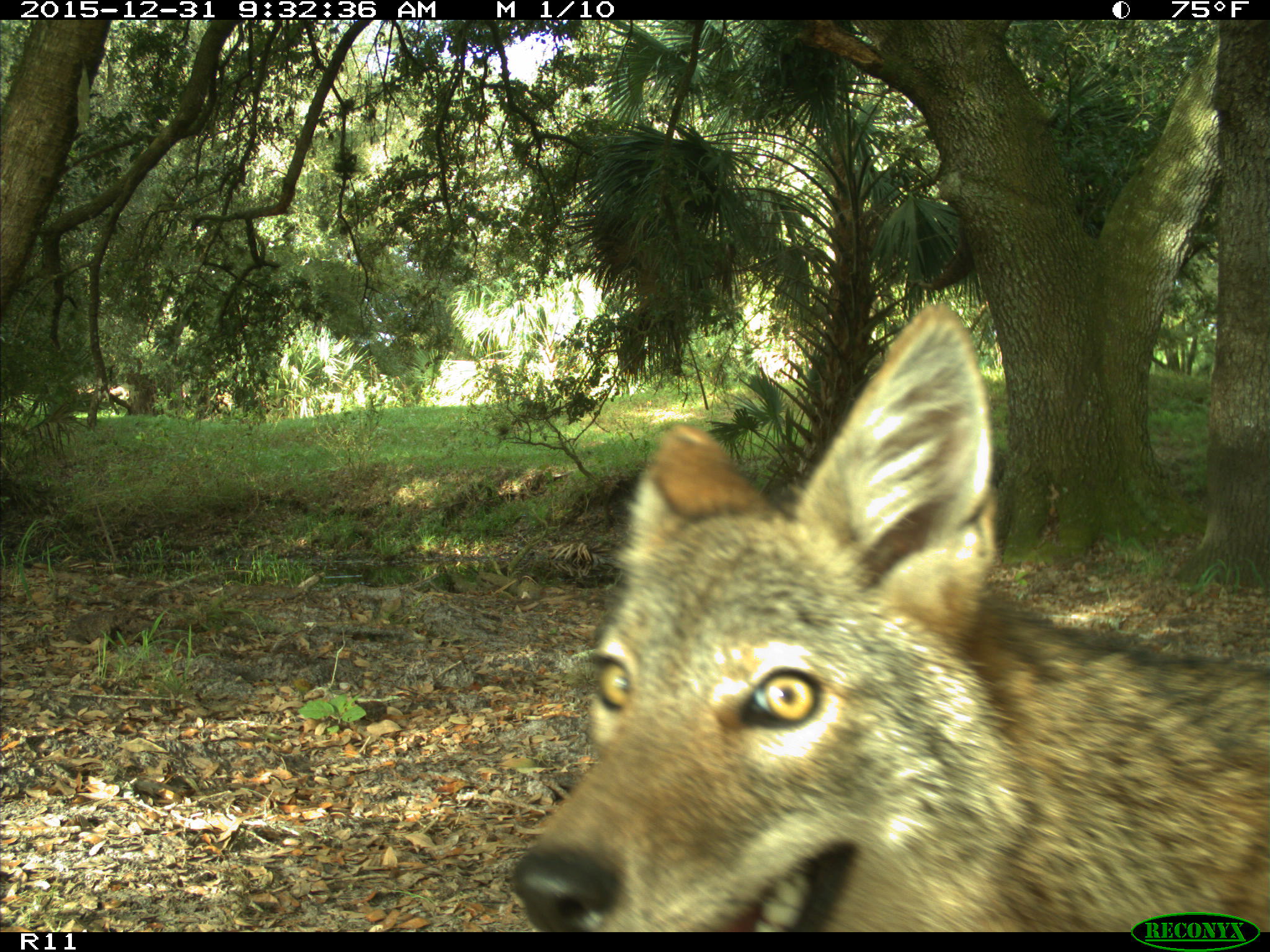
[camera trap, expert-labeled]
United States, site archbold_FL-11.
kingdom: Animalia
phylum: Chordata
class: Mammalia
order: Carnivora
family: Canidae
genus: Canis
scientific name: Canis latrans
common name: coyote